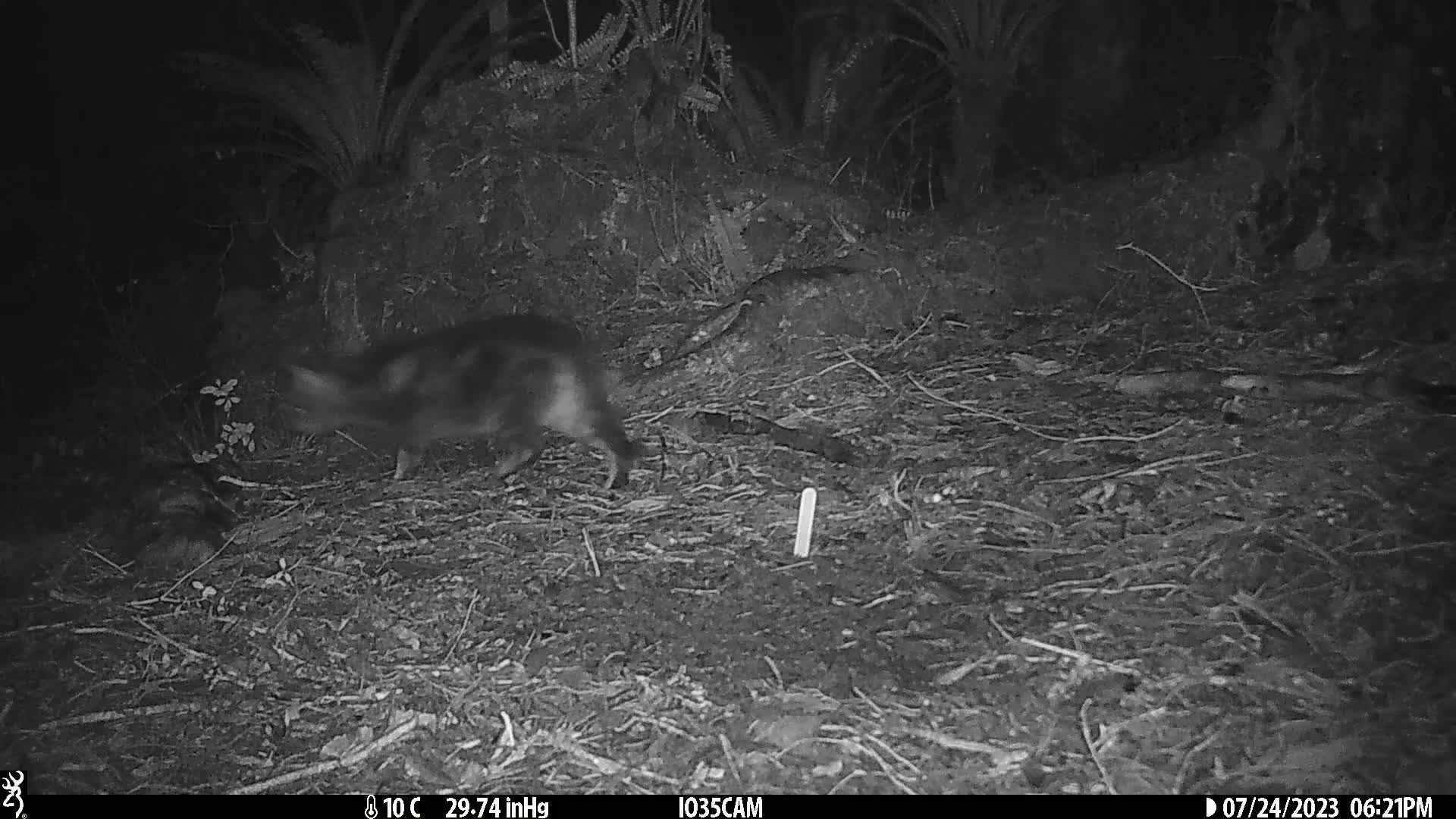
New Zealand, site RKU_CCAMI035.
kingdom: Animalia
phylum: Chordata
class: Mammalia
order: Carnivora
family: Felidae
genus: Felis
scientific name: Felis catus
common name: domestic cat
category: cat